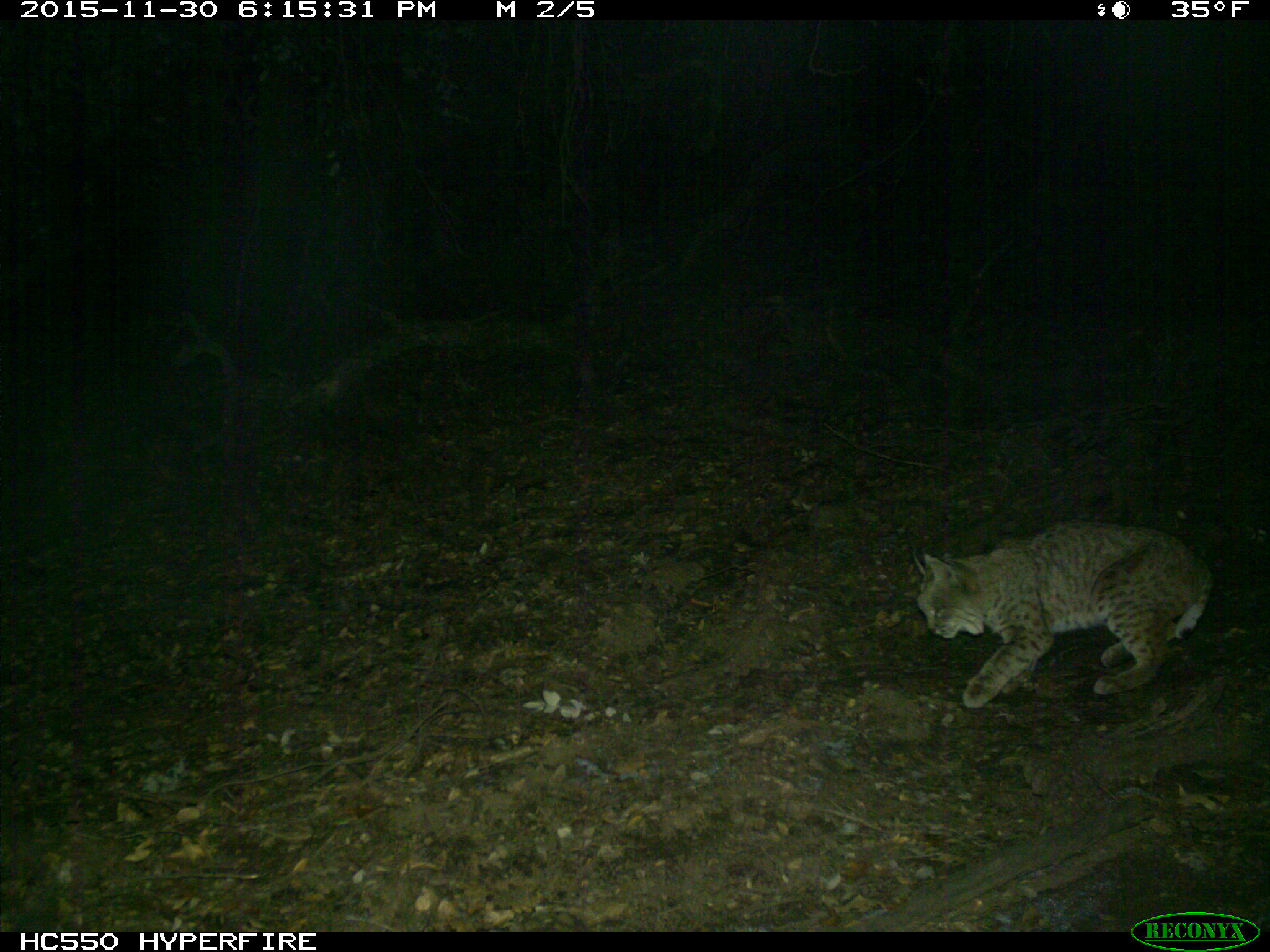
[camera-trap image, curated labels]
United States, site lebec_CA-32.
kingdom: Animalia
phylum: Chordata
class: Mammalia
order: Carnivora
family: Felidae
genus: Lynx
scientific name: Lynx rufus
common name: bobcat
Lynx rufus (bobcat).